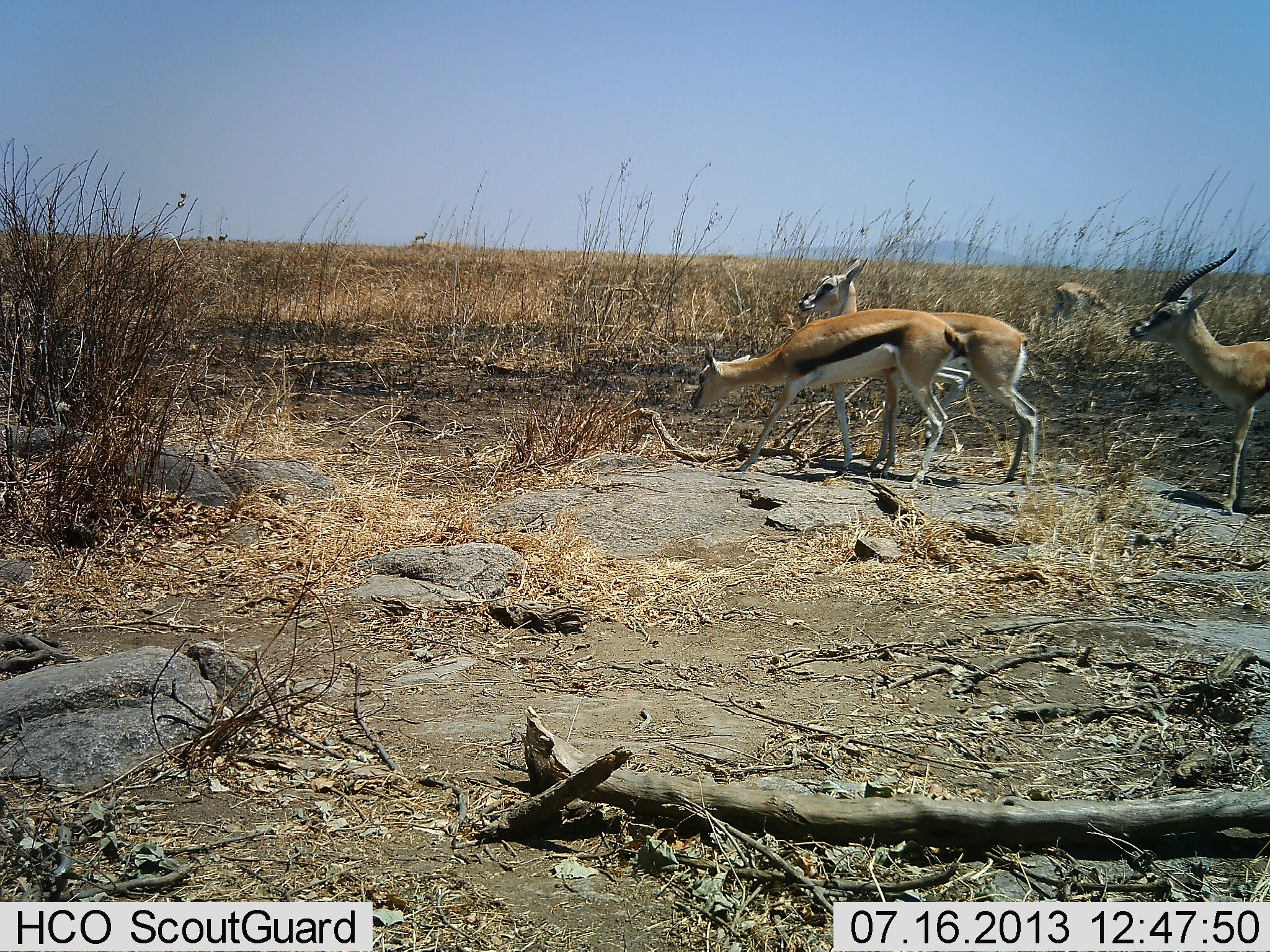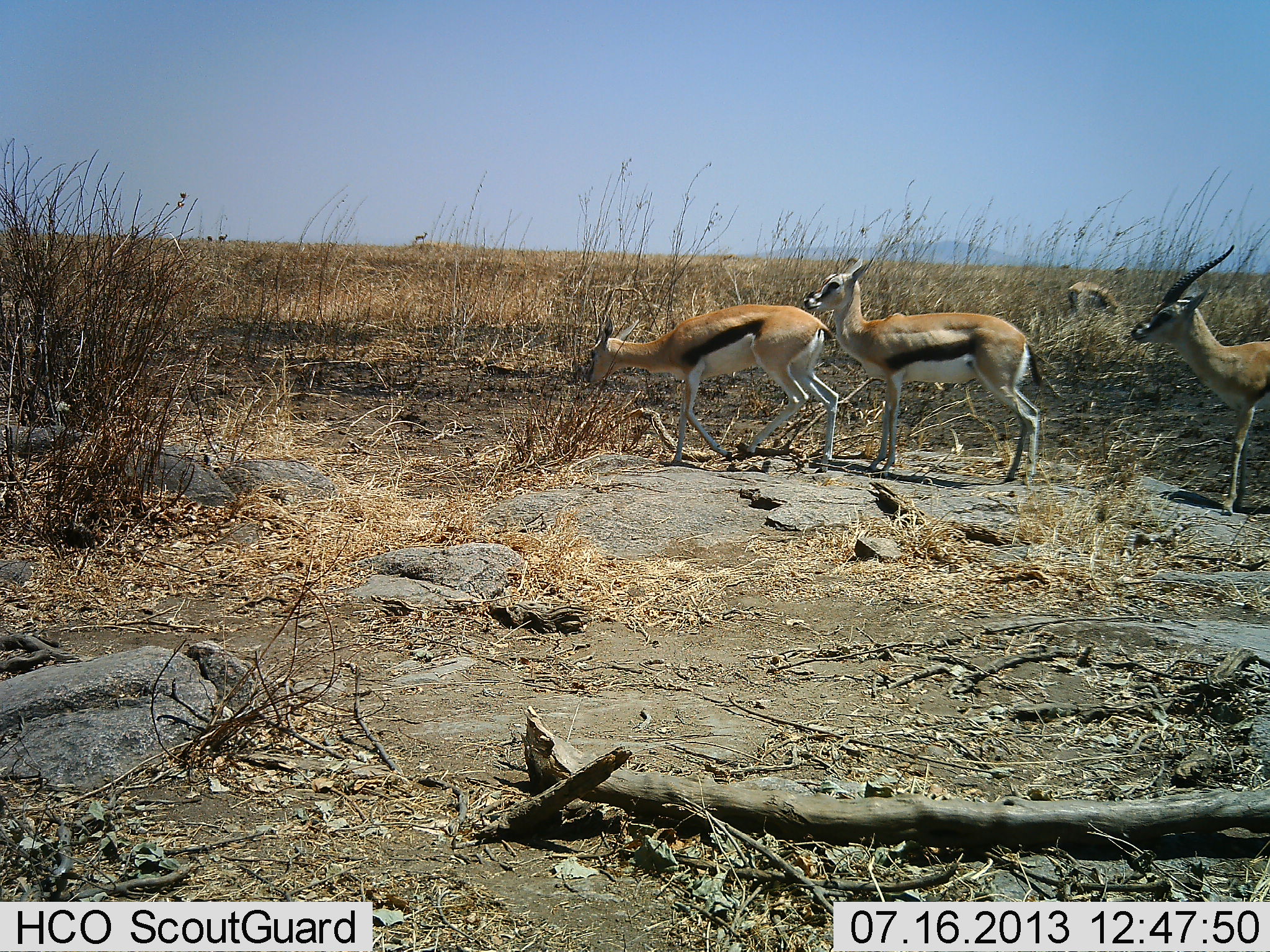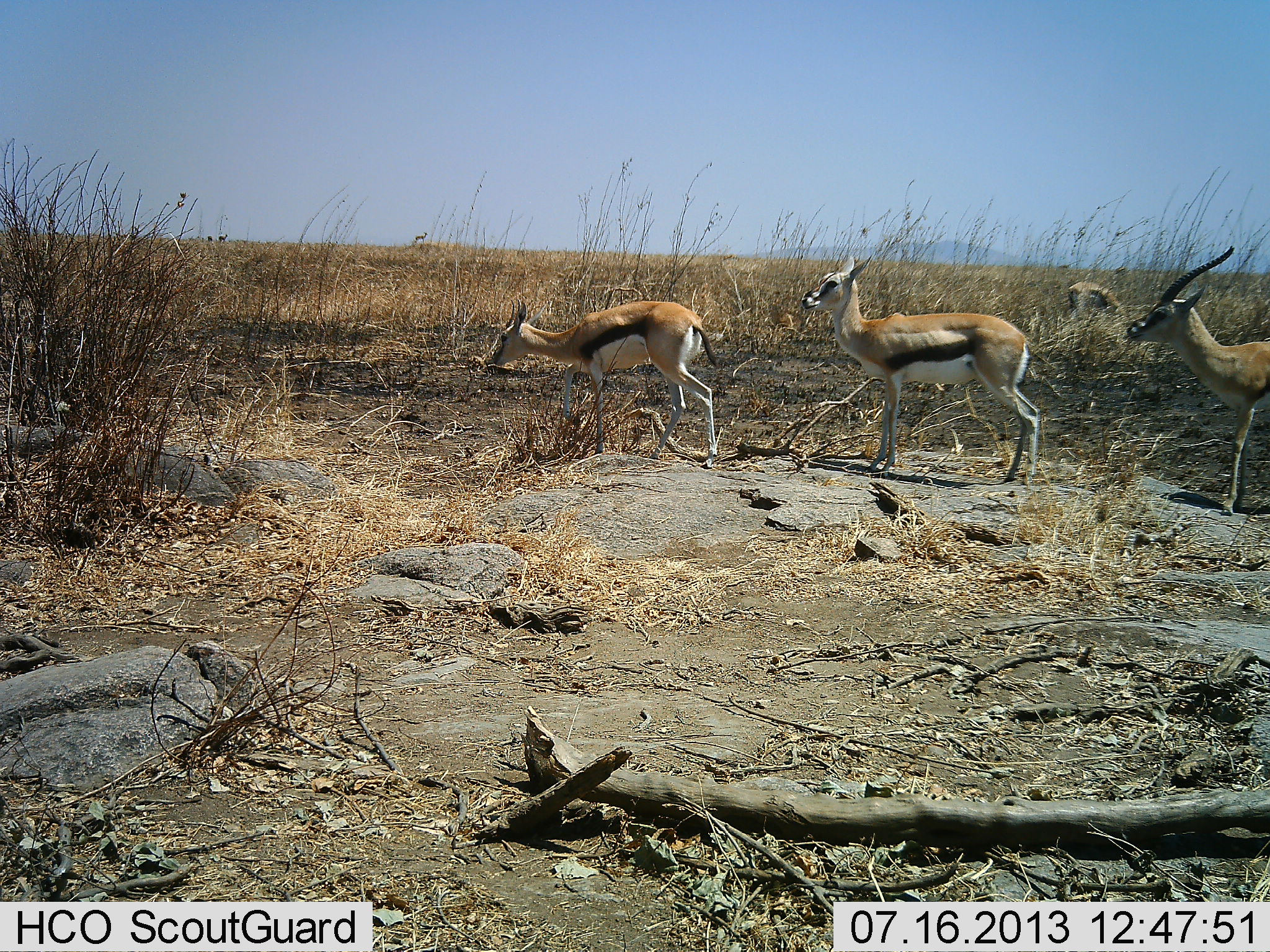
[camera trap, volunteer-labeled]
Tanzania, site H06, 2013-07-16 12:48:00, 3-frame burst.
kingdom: Animalia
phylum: Chordata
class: Mammalia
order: Artiodactyla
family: Bovidae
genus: Eudorcas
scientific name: Eudorcas thomsonii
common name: thomson's gazelle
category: gazellethomsons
Gazellethomsons (thomson's gazelle) (Eudorcas thomsonii), count 4. Behavior (volunteer vote fractions): standing 90%, resting 0%, moving 70%, interacting 0%. Young present (vote fraction): 0%. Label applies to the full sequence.